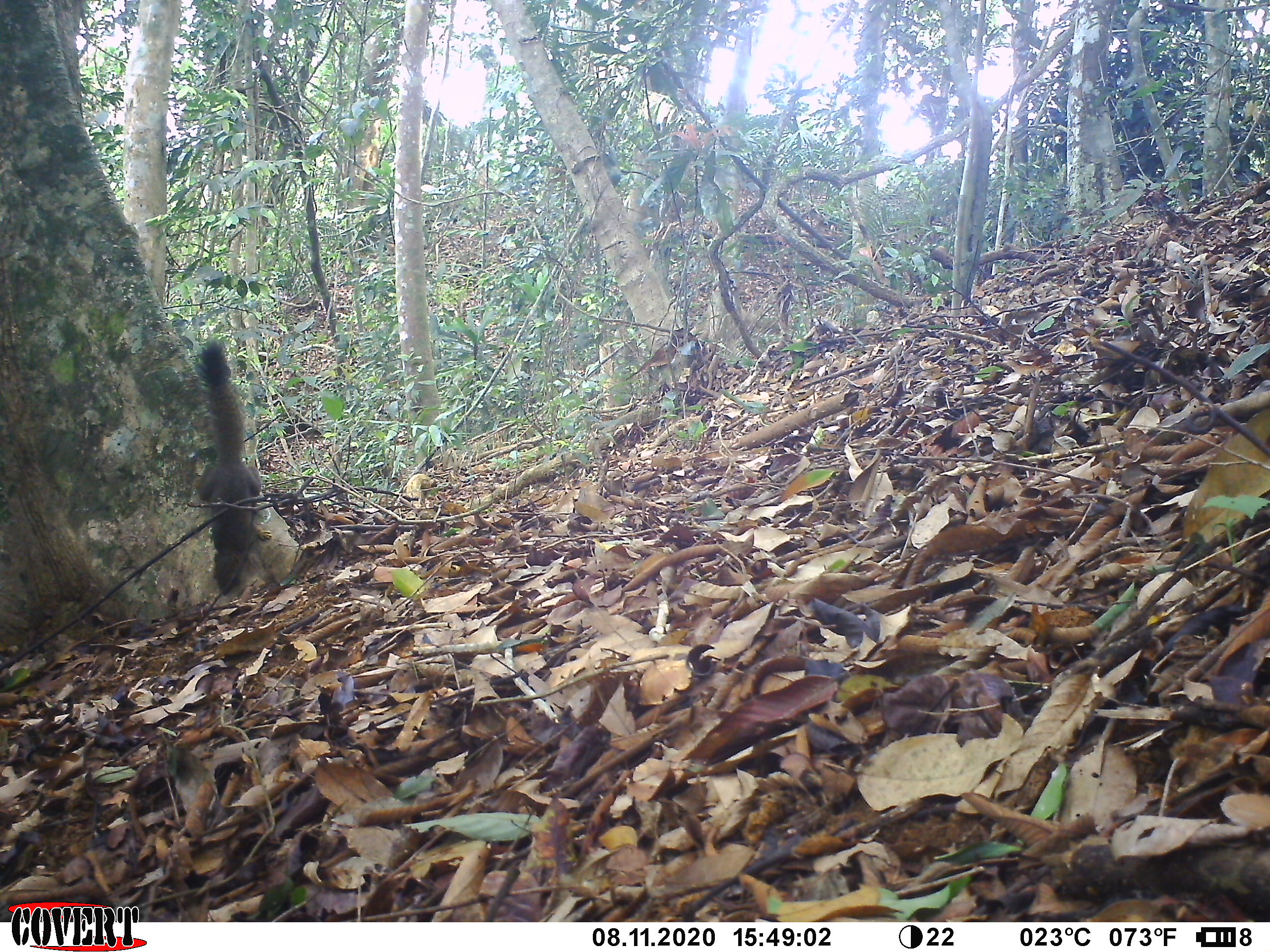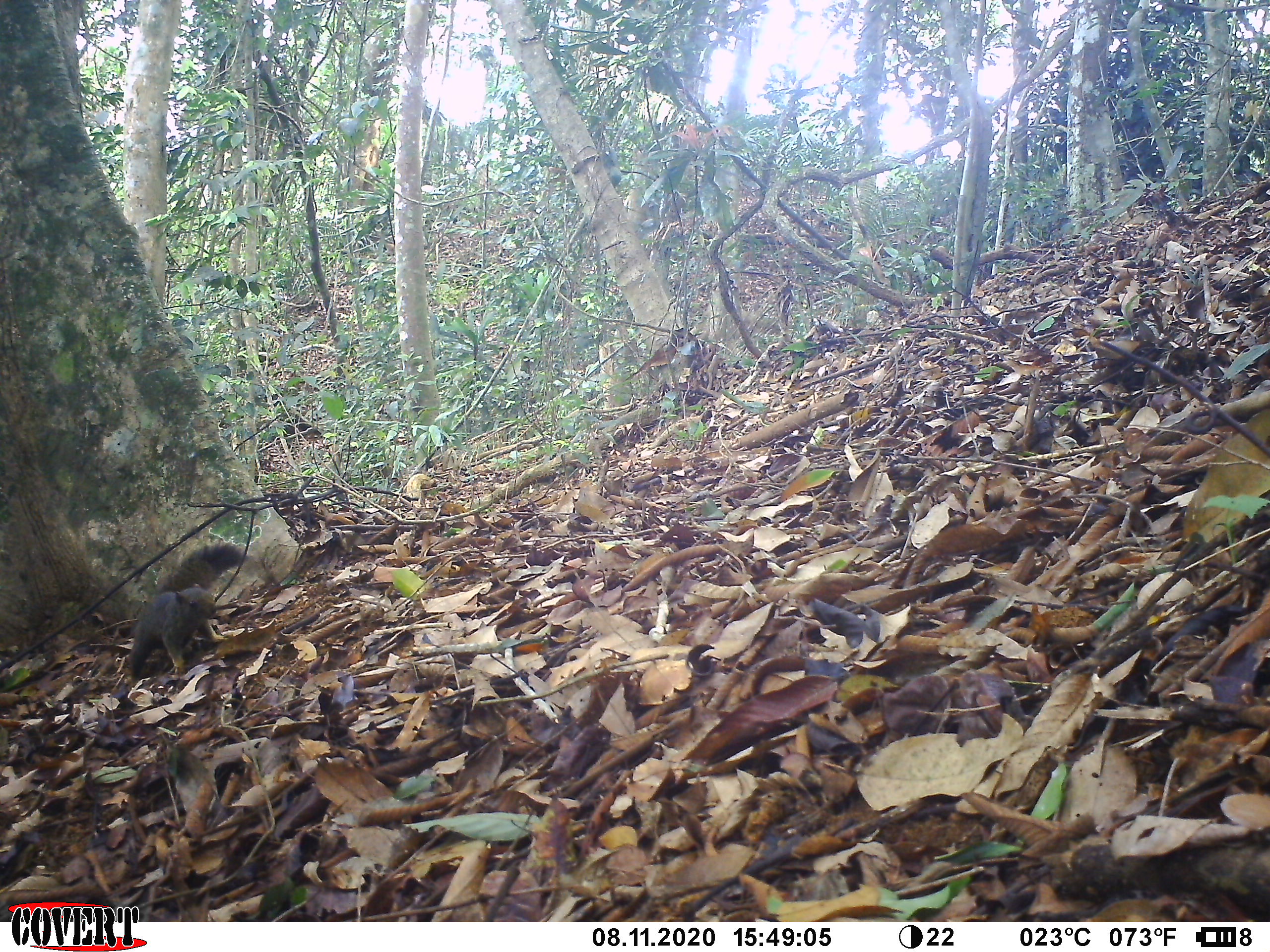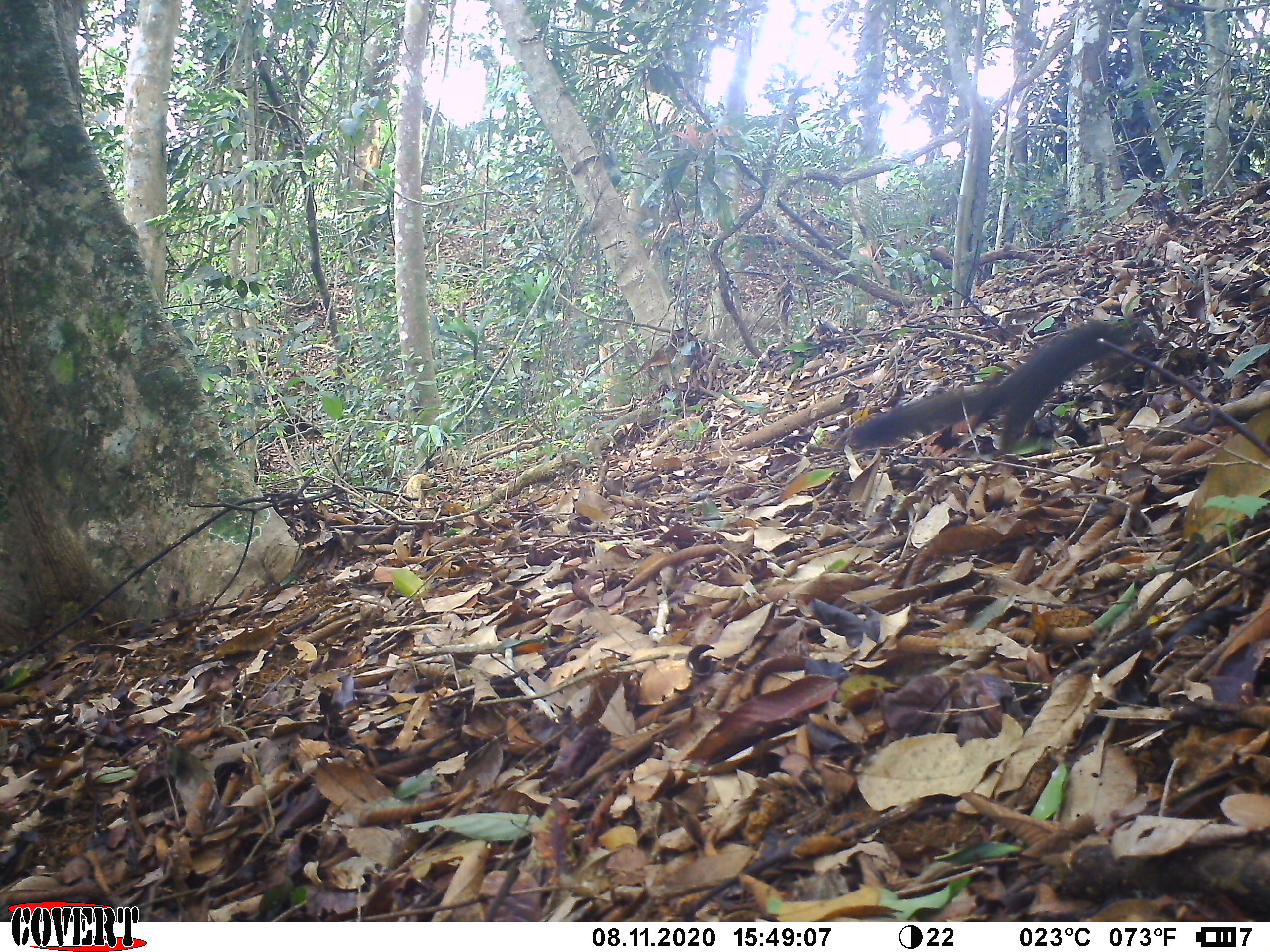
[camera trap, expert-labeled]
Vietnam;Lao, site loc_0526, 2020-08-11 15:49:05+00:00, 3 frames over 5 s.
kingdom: Animalia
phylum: Chordata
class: Mammalia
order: Rodentia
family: Sciuridae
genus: Callosciurus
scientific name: Callosciurus erythraeus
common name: pallas's squirrel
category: pallass squirrel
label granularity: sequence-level